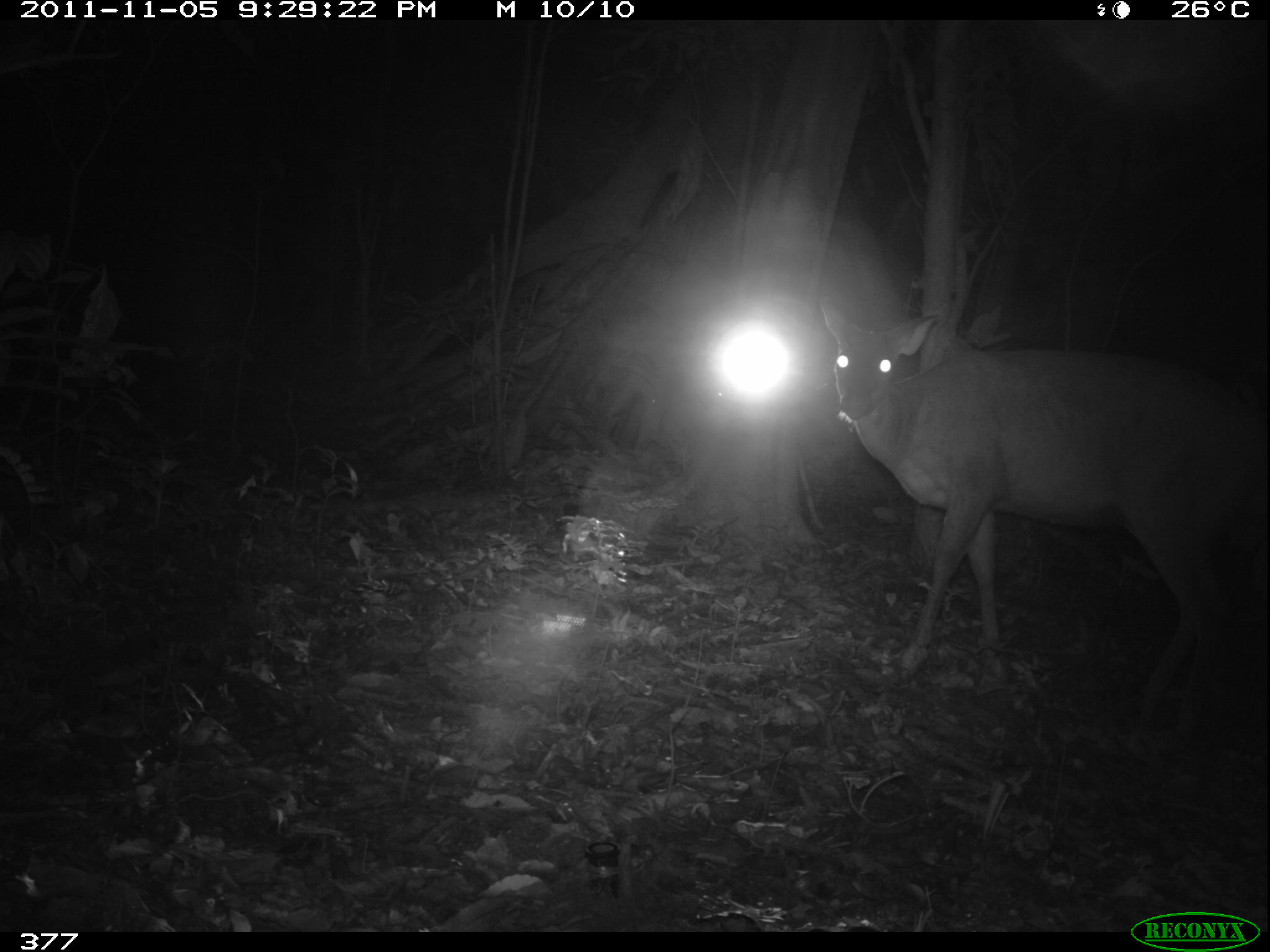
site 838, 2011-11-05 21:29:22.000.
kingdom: Animalia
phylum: Chordata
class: Mammalia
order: Artiodactyla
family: Cervidae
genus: Mazama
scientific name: Mazama americana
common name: red brocket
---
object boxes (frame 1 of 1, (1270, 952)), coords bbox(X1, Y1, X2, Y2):
mazama americana: bbox(817, 292, 1269, 723)